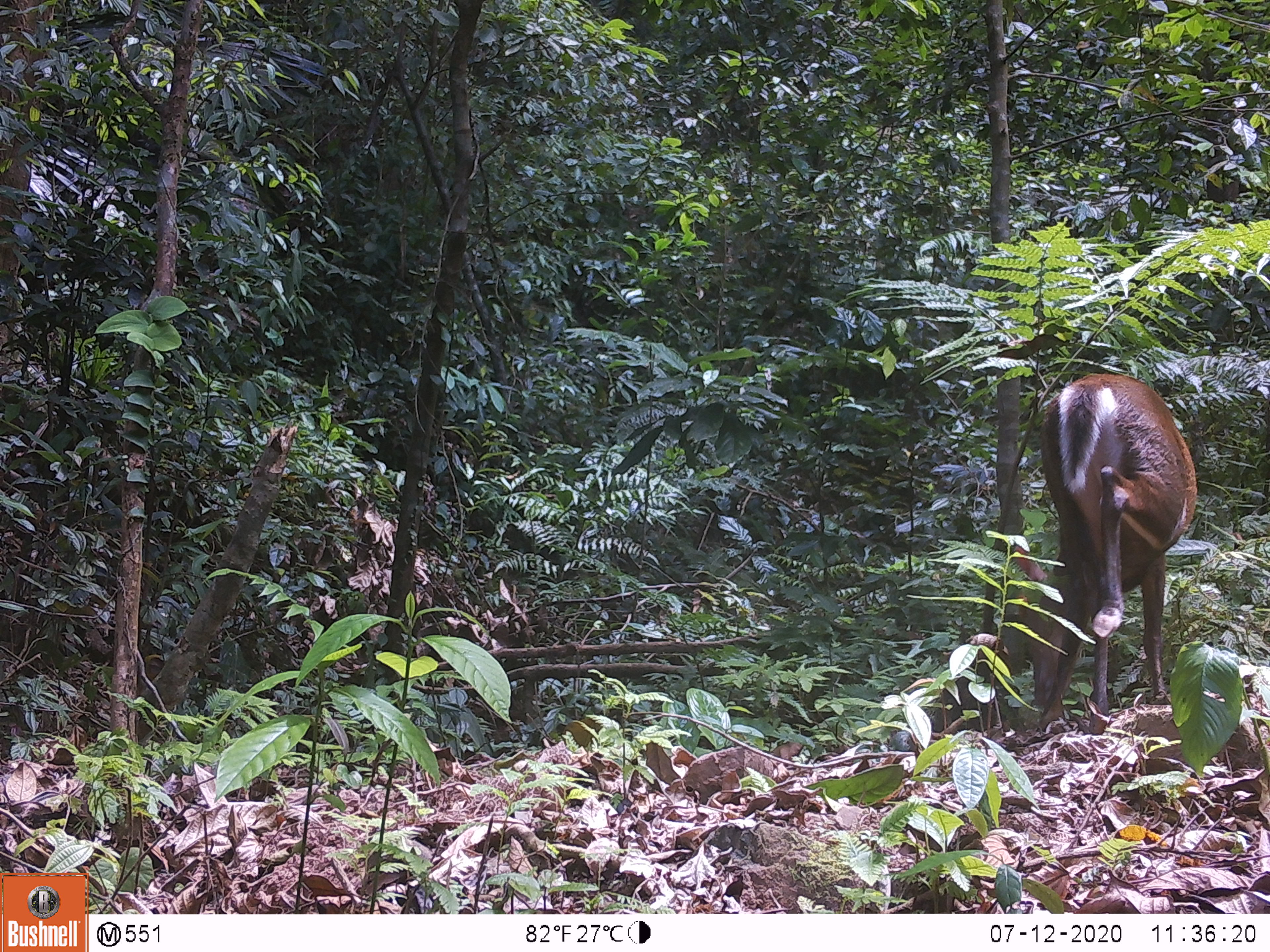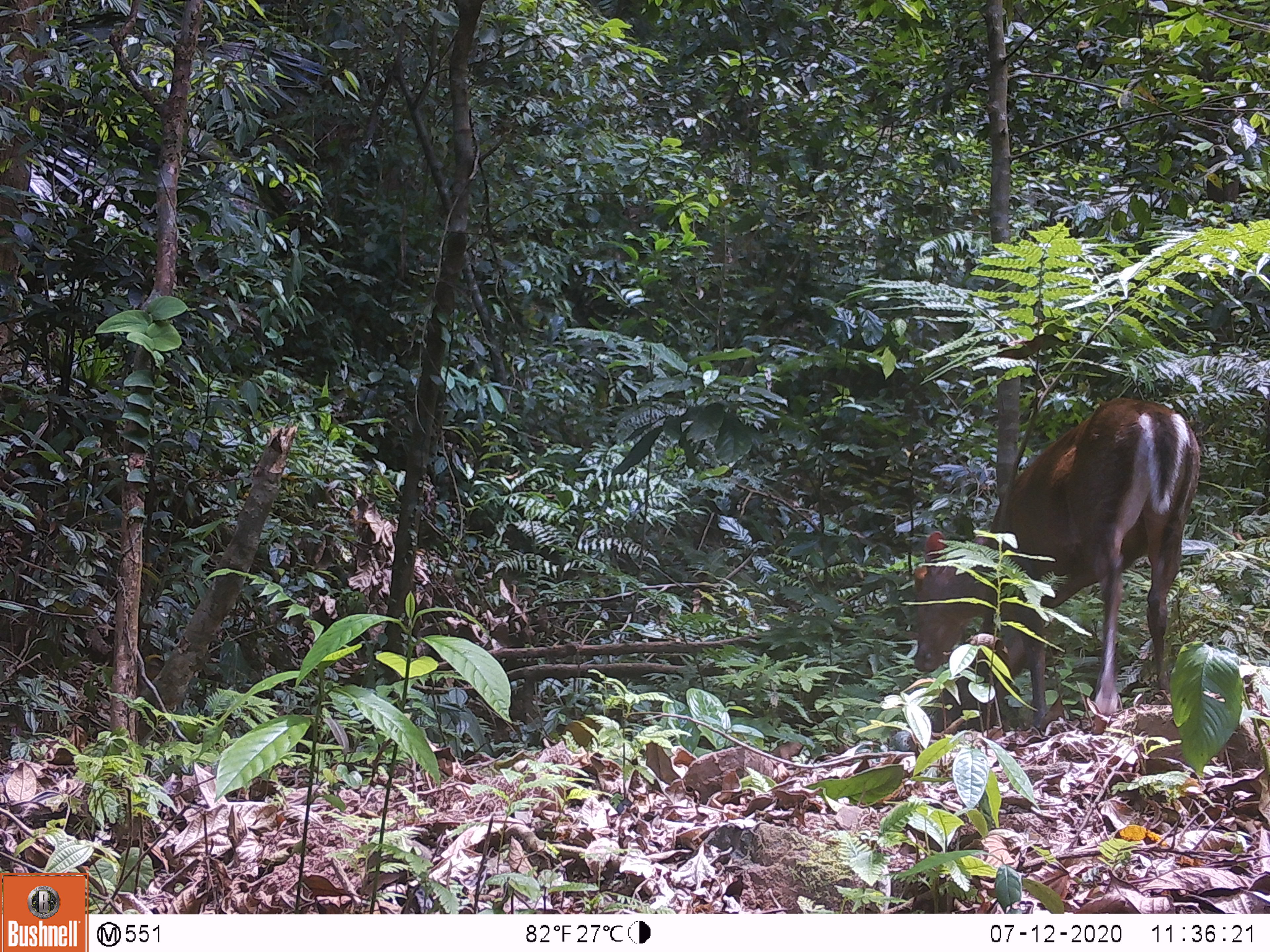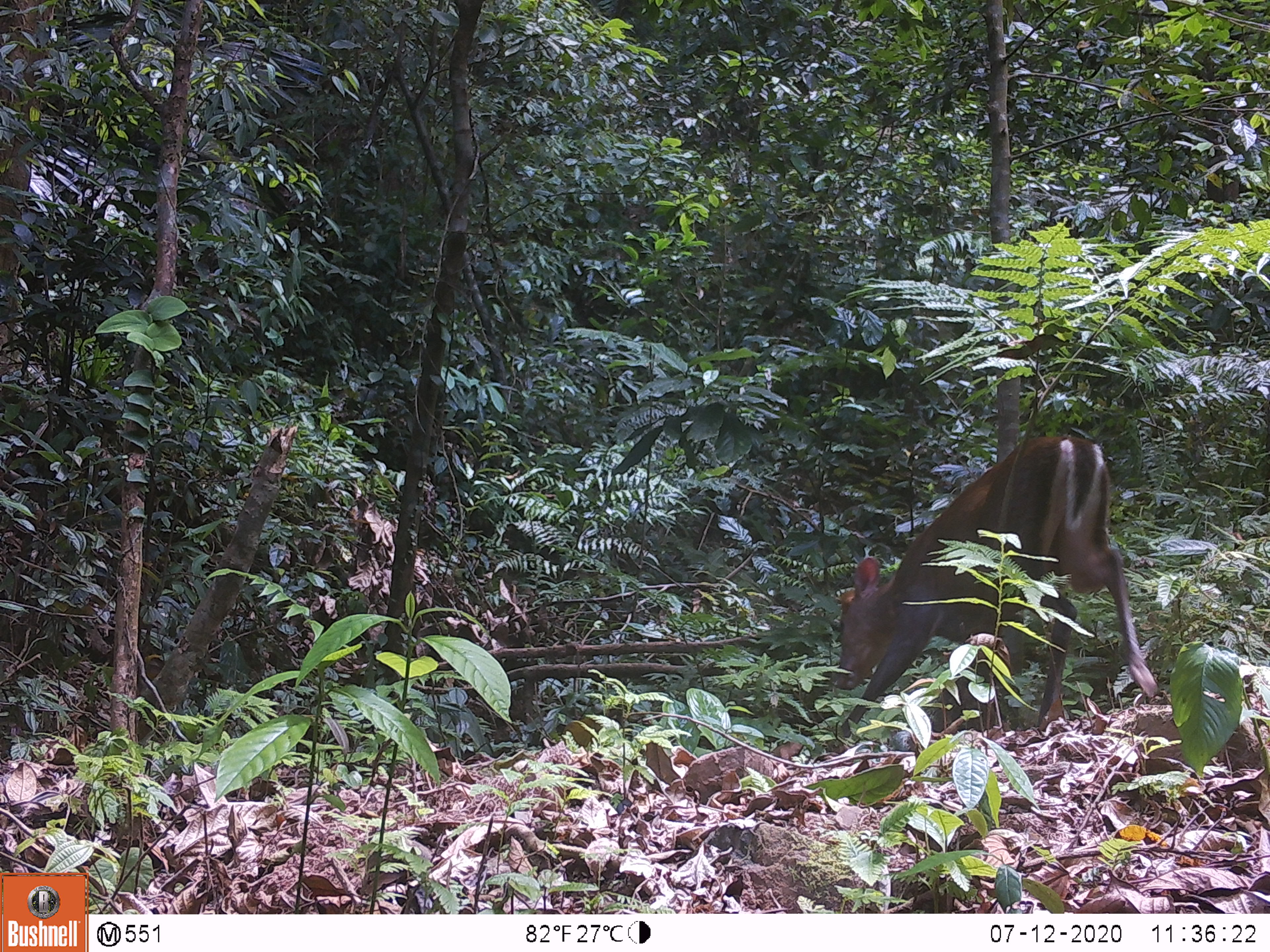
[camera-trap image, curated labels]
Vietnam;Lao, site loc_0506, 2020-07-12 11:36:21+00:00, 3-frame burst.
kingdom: Animalia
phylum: Chordata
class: Mammalia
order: Artiodactyla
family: Cervidae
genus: Muntiacus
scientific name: Muntiacus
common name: muntjacs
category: unidentified muntjac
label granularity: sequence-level